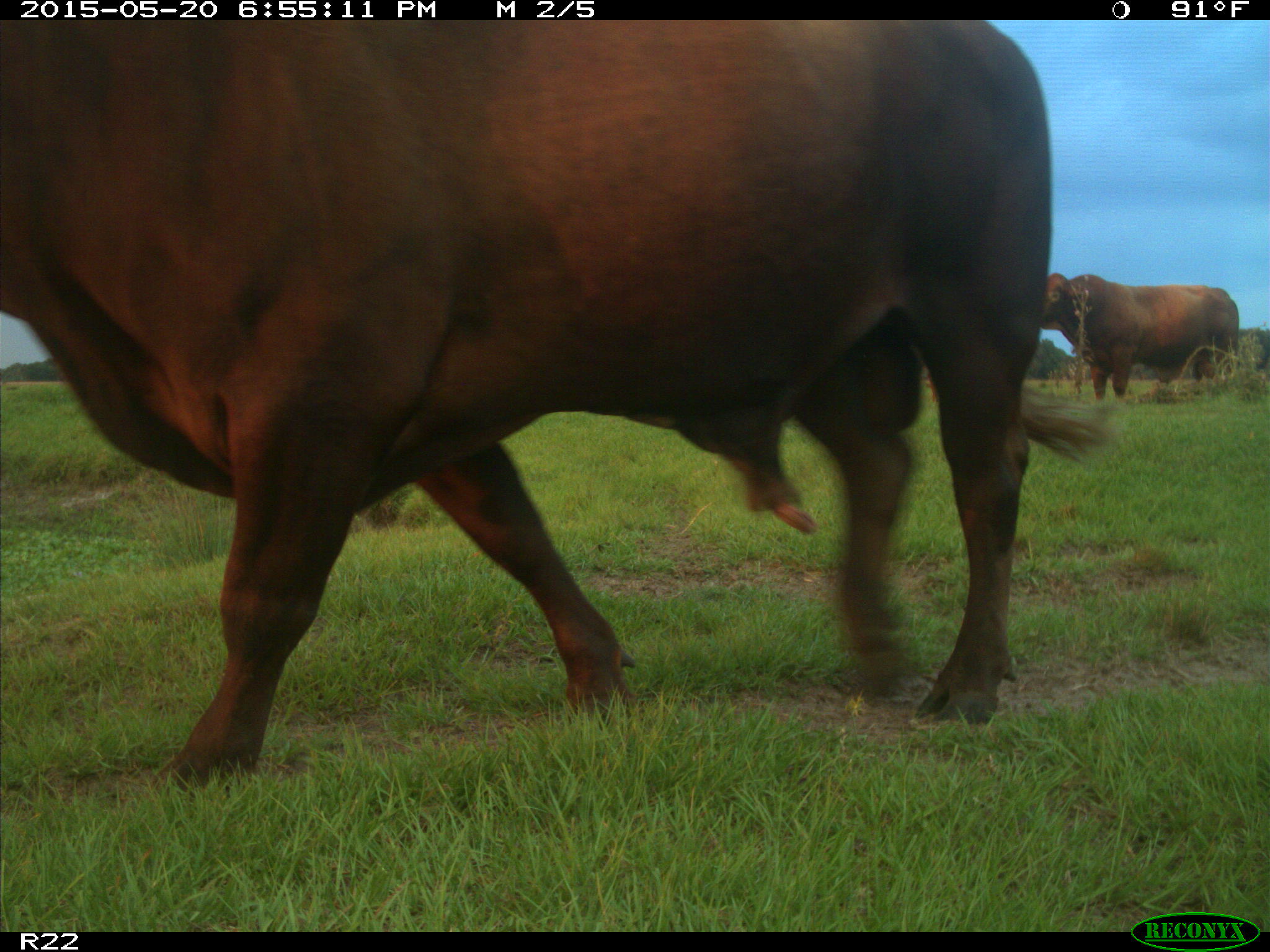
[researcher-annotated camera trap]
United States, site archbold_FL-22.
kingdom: Animalia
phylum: Chordata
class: Mammalia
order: Artiodactyla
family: Bovidae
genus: Bos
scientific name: Bos taurus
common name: domestic cow